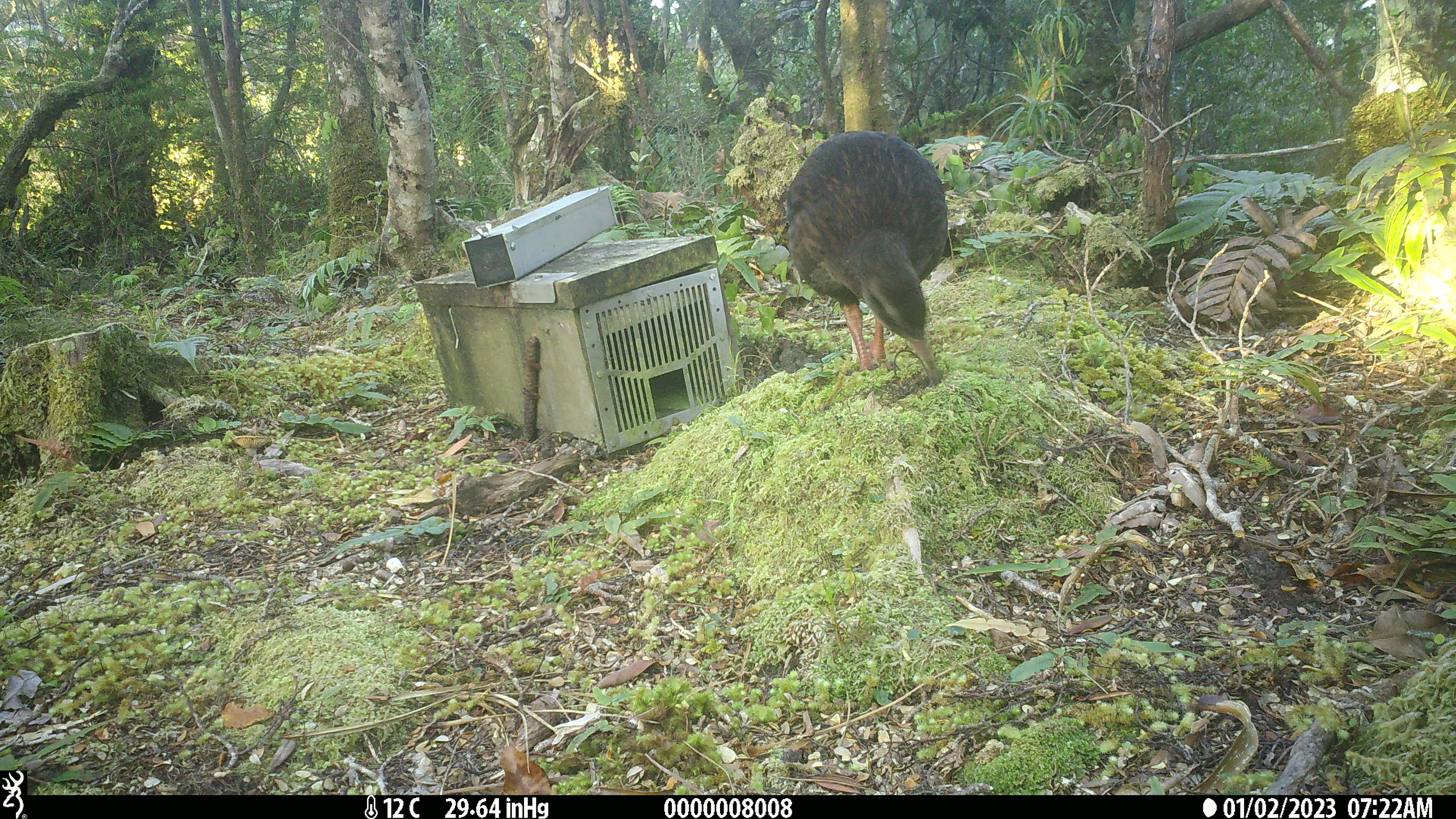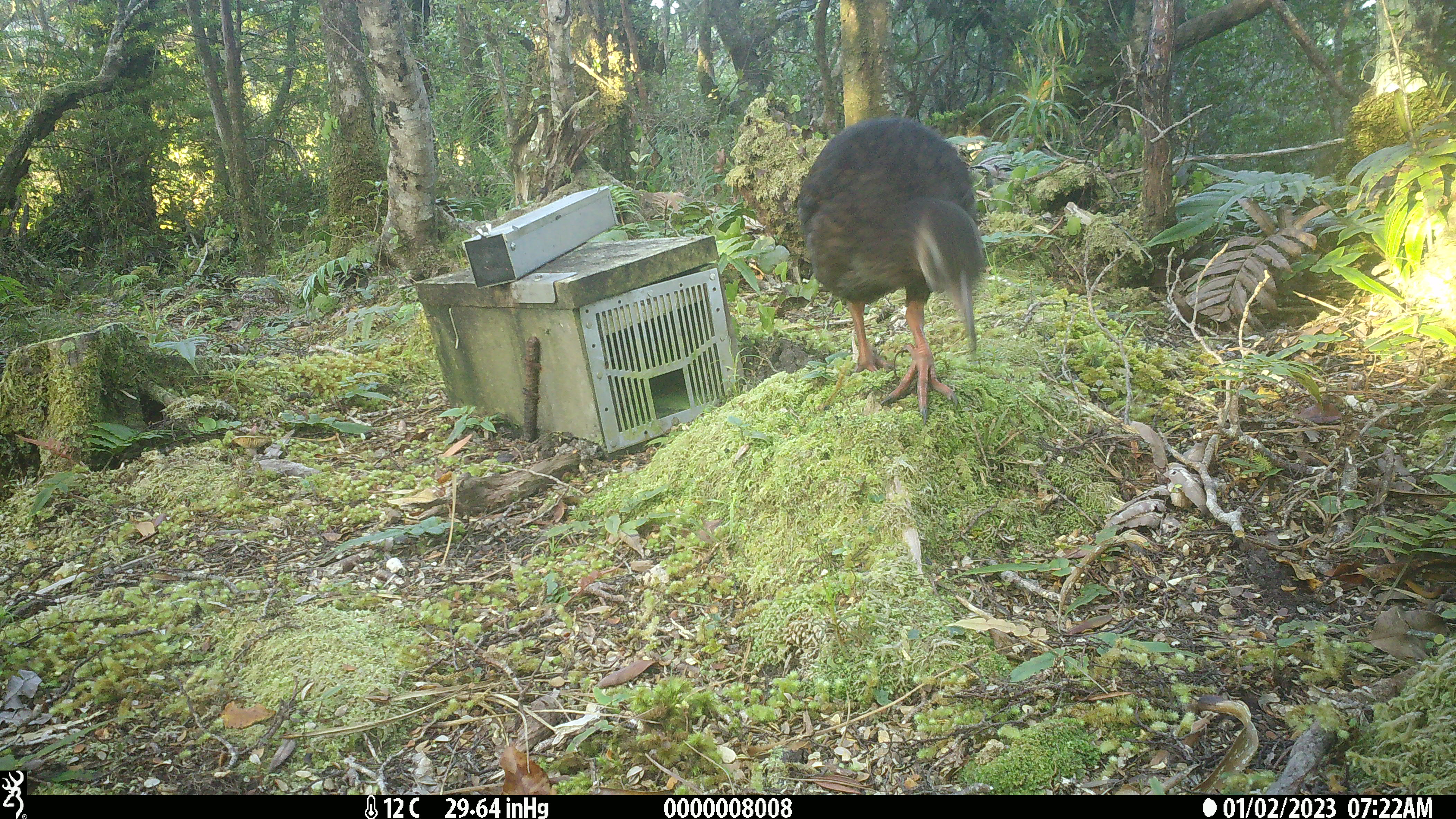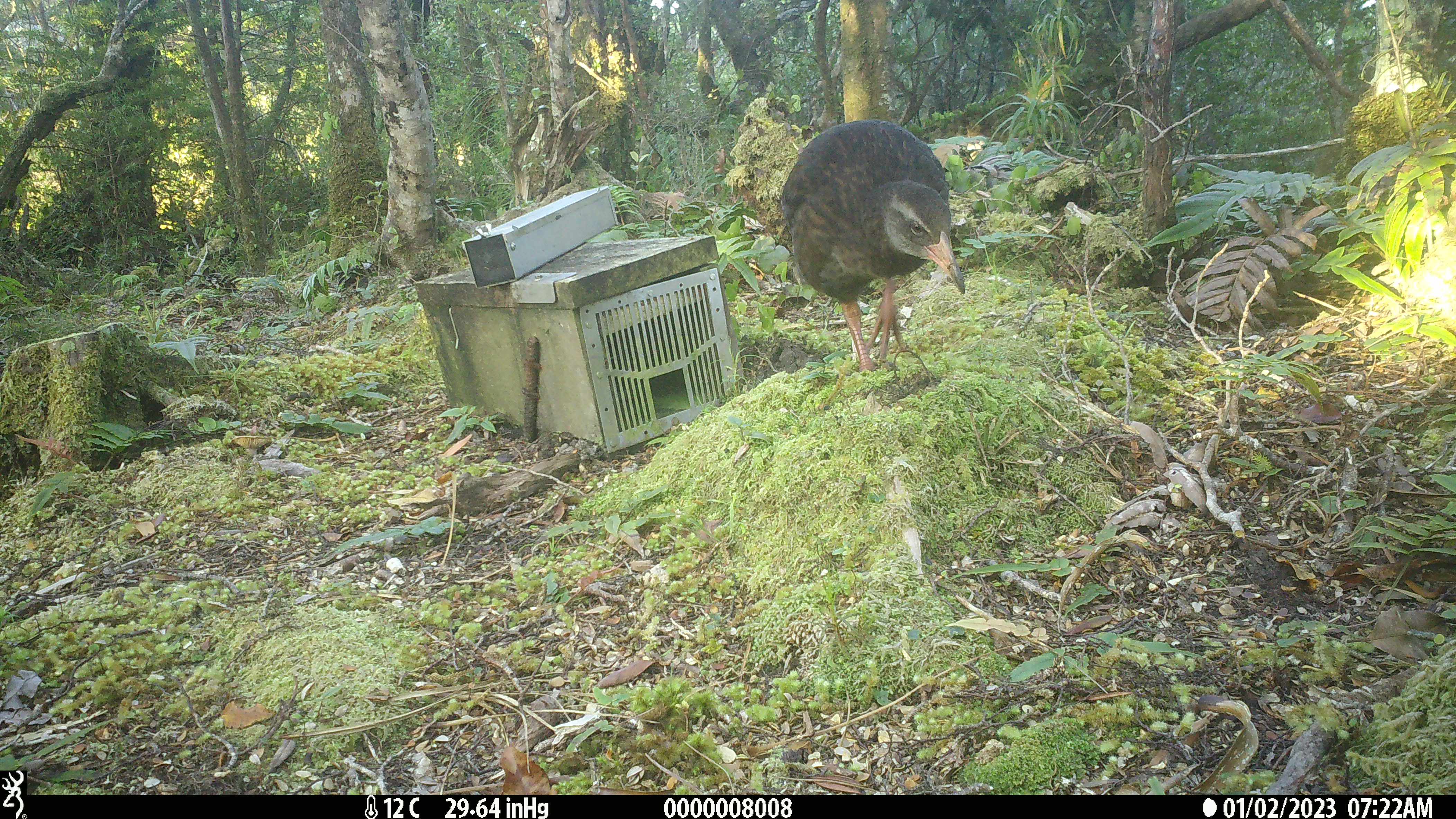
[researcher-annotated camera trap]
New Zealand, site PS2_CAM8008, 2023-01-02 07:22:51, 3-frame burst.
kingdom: Animalia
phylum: Chordata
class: Aves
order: Gruiformes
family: Rallidae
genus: Gallirallus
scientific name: Gallirallus australis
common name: weka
Weka (Gallirallus australis).